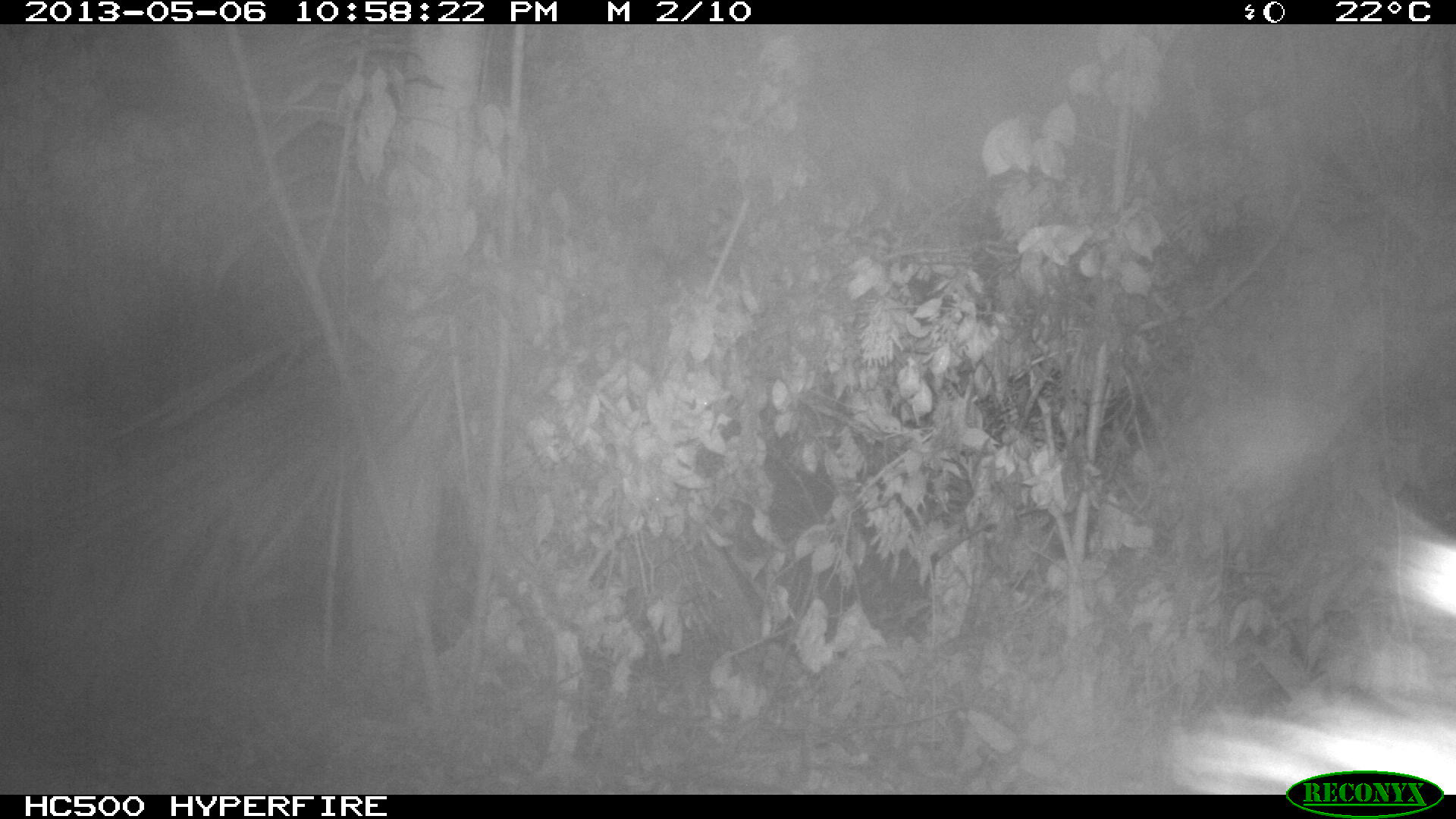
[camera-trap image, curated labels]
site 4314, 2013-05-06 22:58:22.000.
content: unidentified animal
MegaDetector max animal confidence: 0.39